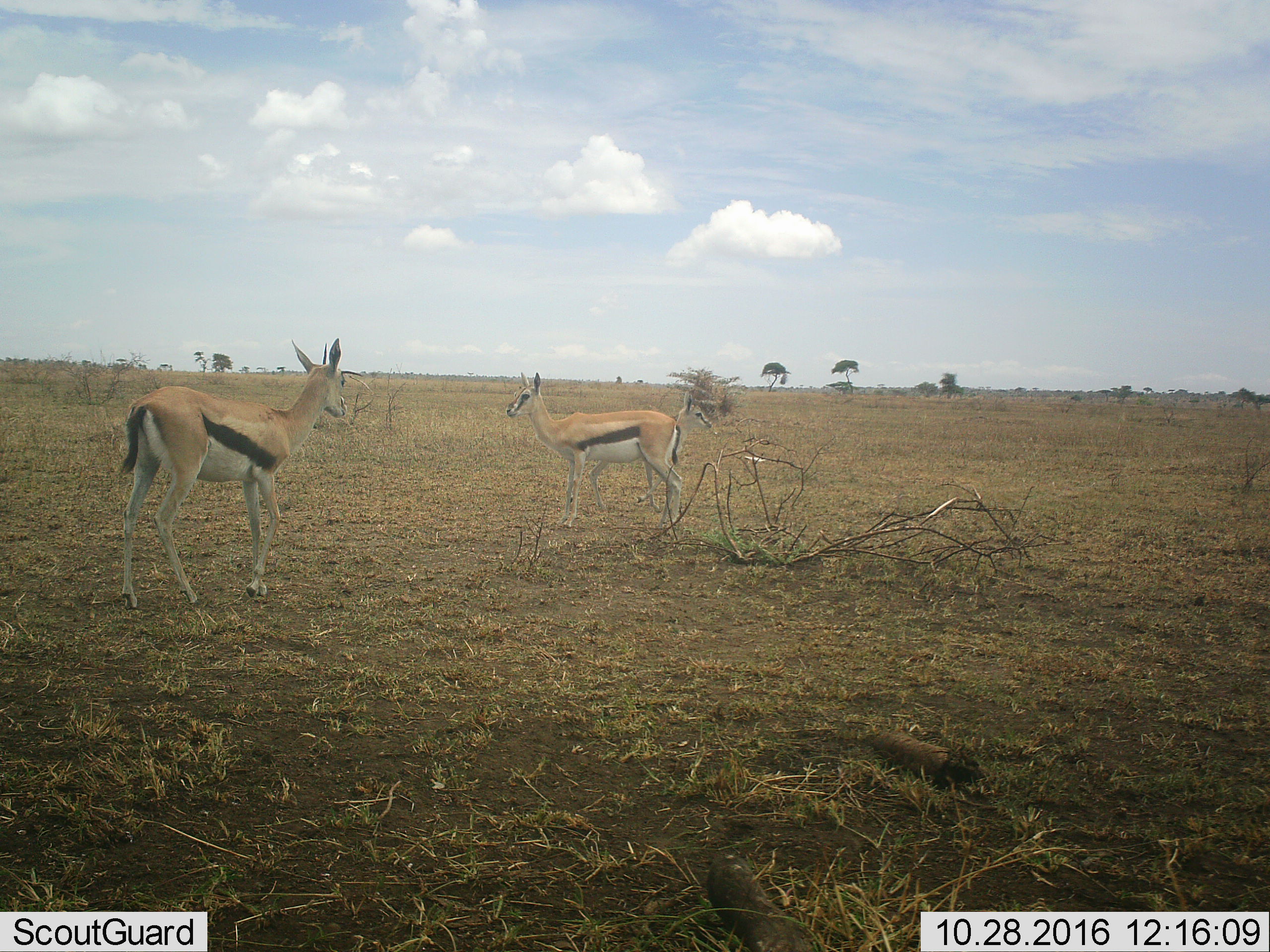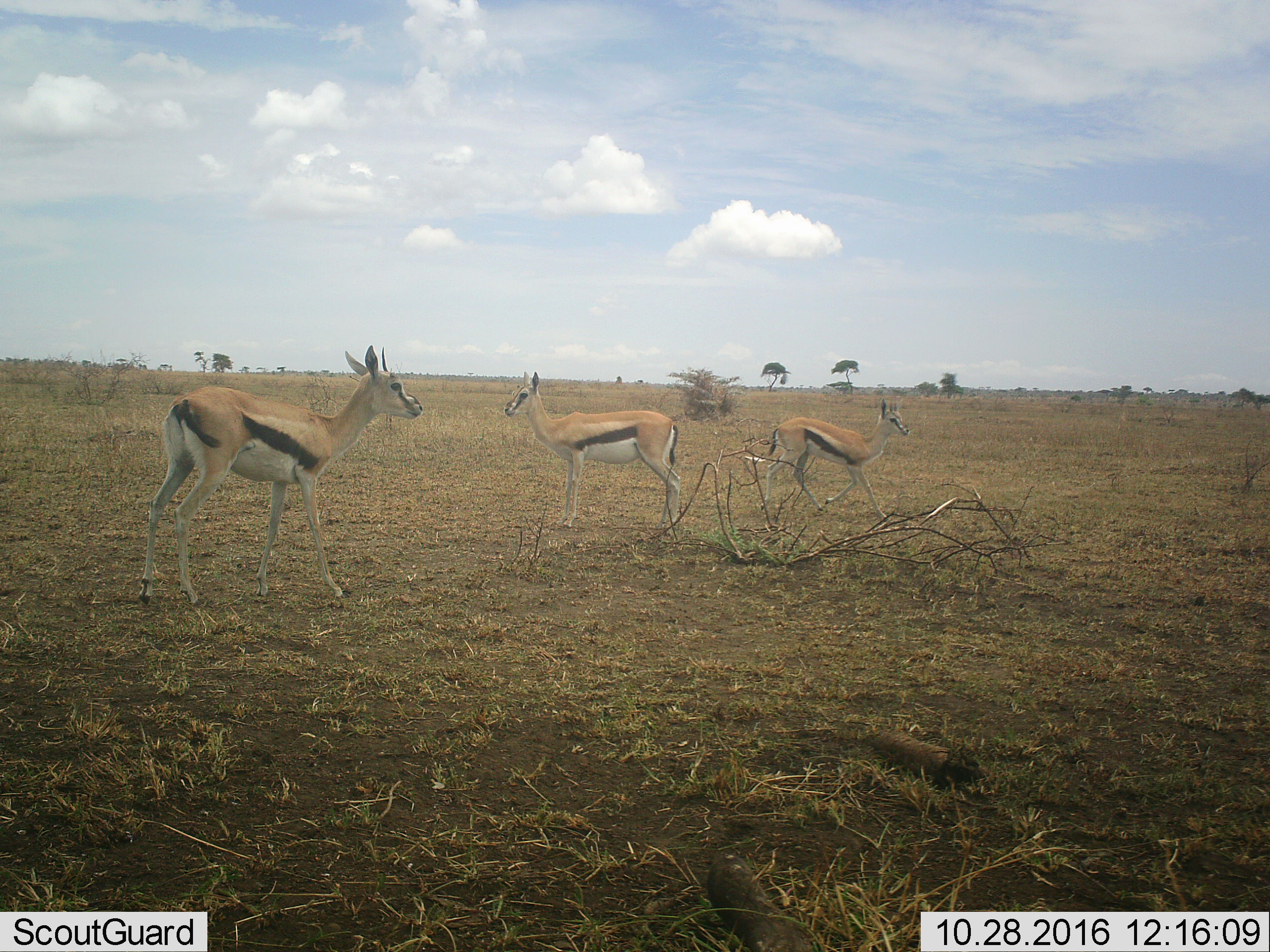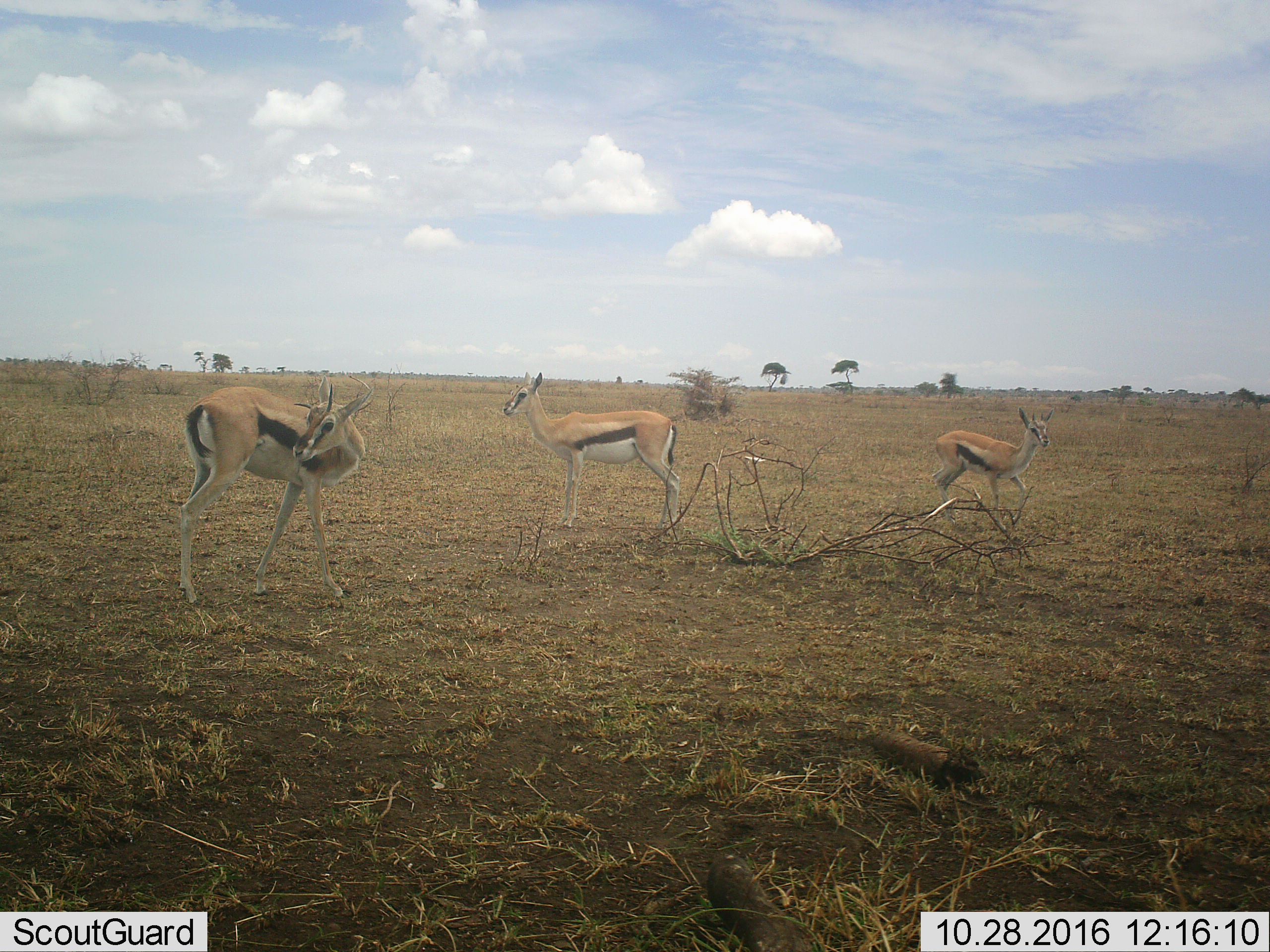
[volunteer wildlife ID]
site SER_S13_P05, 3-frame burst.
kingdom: Animalia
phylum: Chordata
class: Mammalia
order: Artiodactyla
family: Bovidae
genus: Eudorcas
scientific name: Eudorcas thomsonii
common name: thomson's gazelle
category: gazellethomsons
Gazellethomsons (thomson's gazelle) (Eudorcas thomsonii), count 2. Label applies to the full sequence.